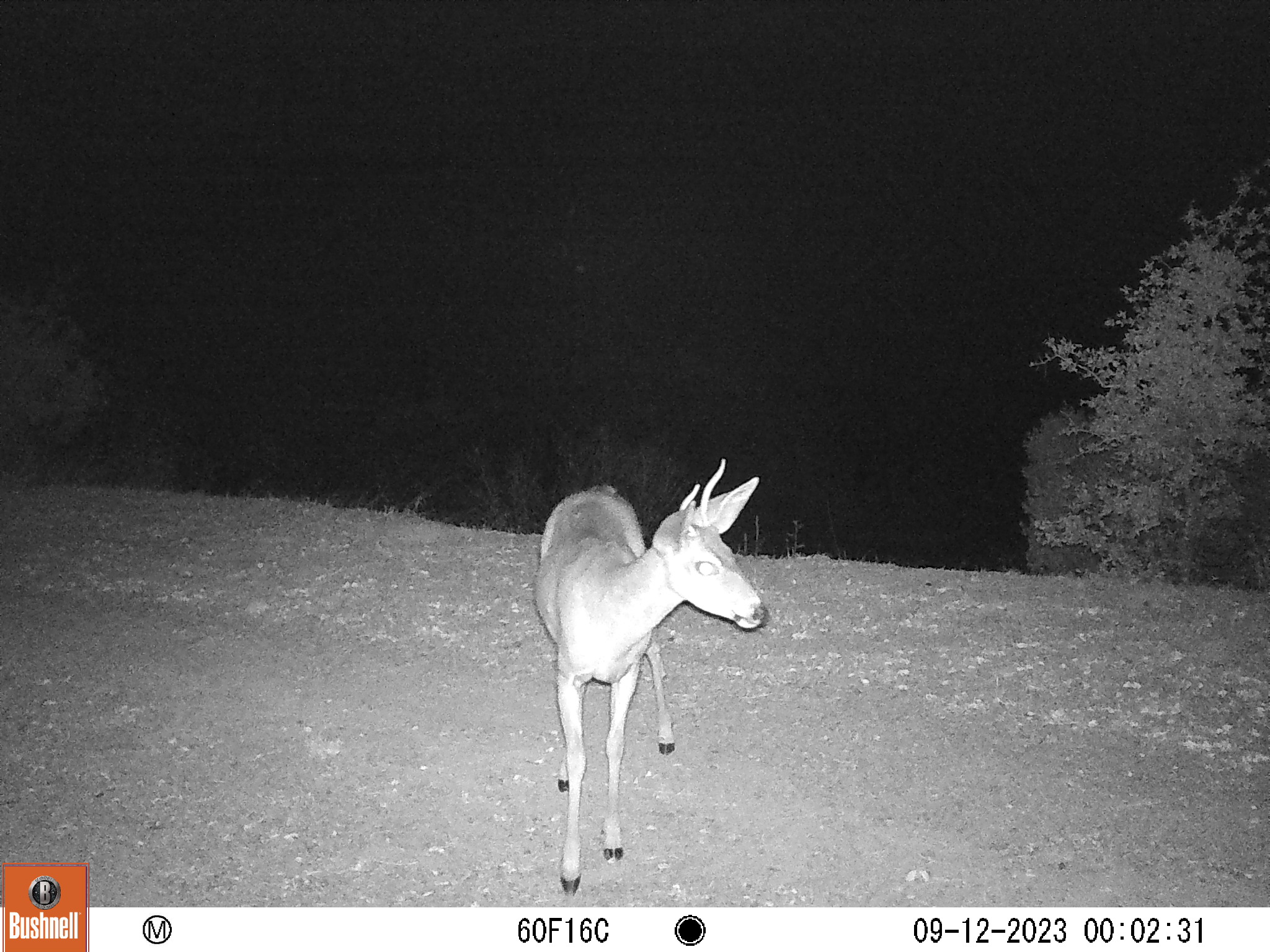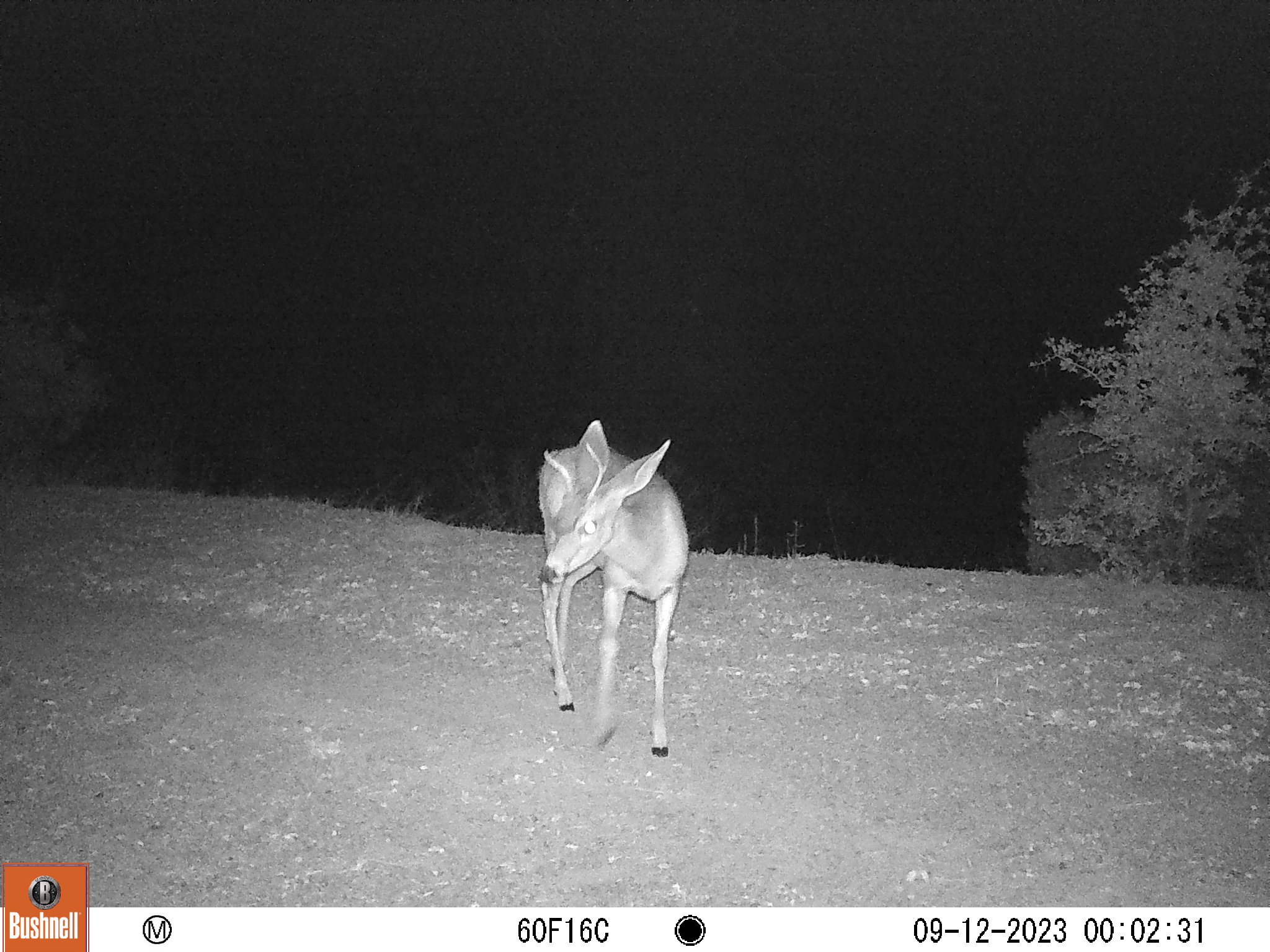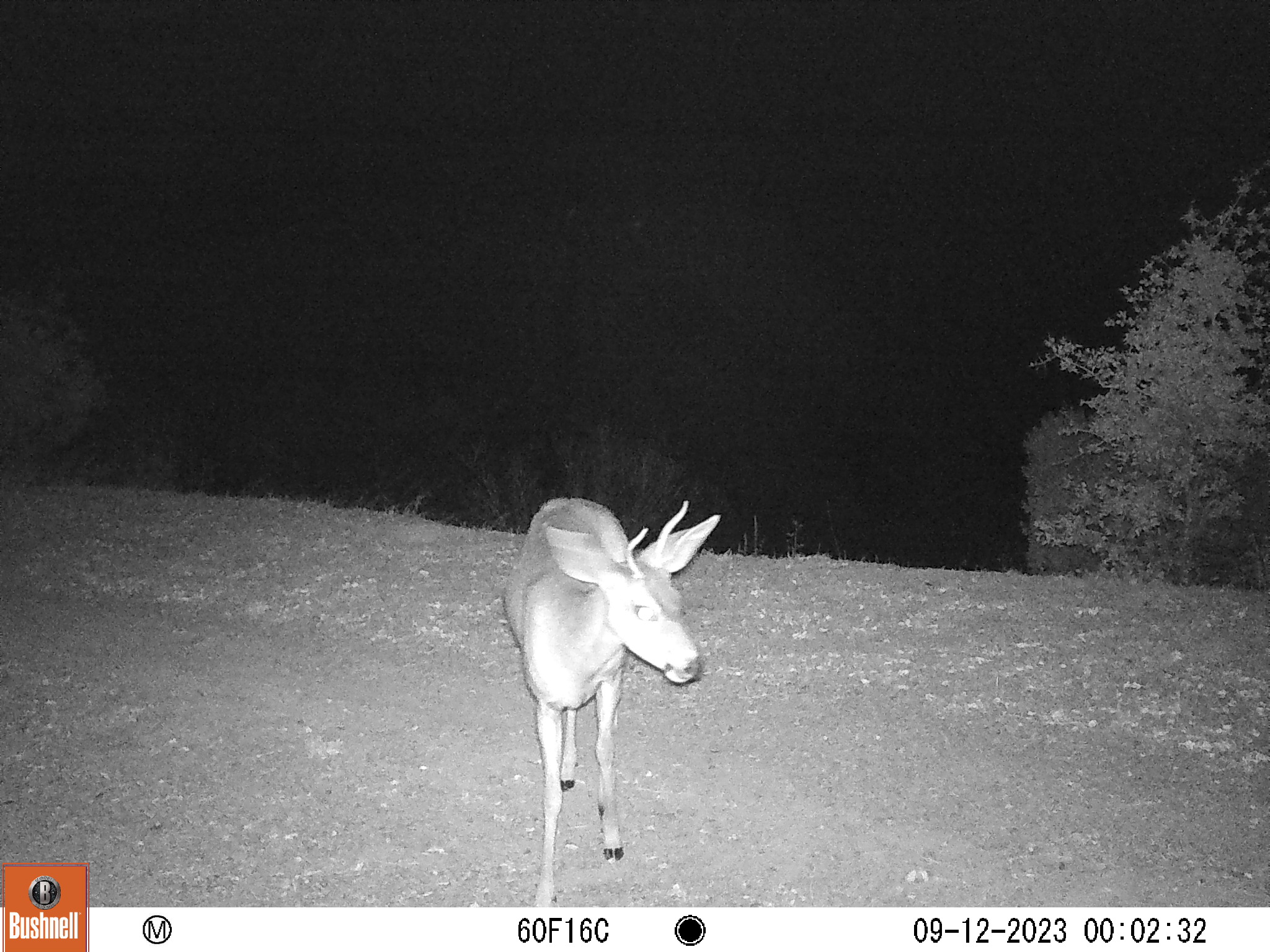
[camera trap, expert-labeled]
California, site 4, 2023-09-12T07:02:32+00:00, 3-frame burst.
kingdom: Animalia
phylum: Chordata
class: Mammalia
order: Artiodactyla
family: Cervidae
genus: Odocoileus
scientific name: Odocoileus hemionus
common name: mule deer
Mule deer (Odocoileus hemionus).